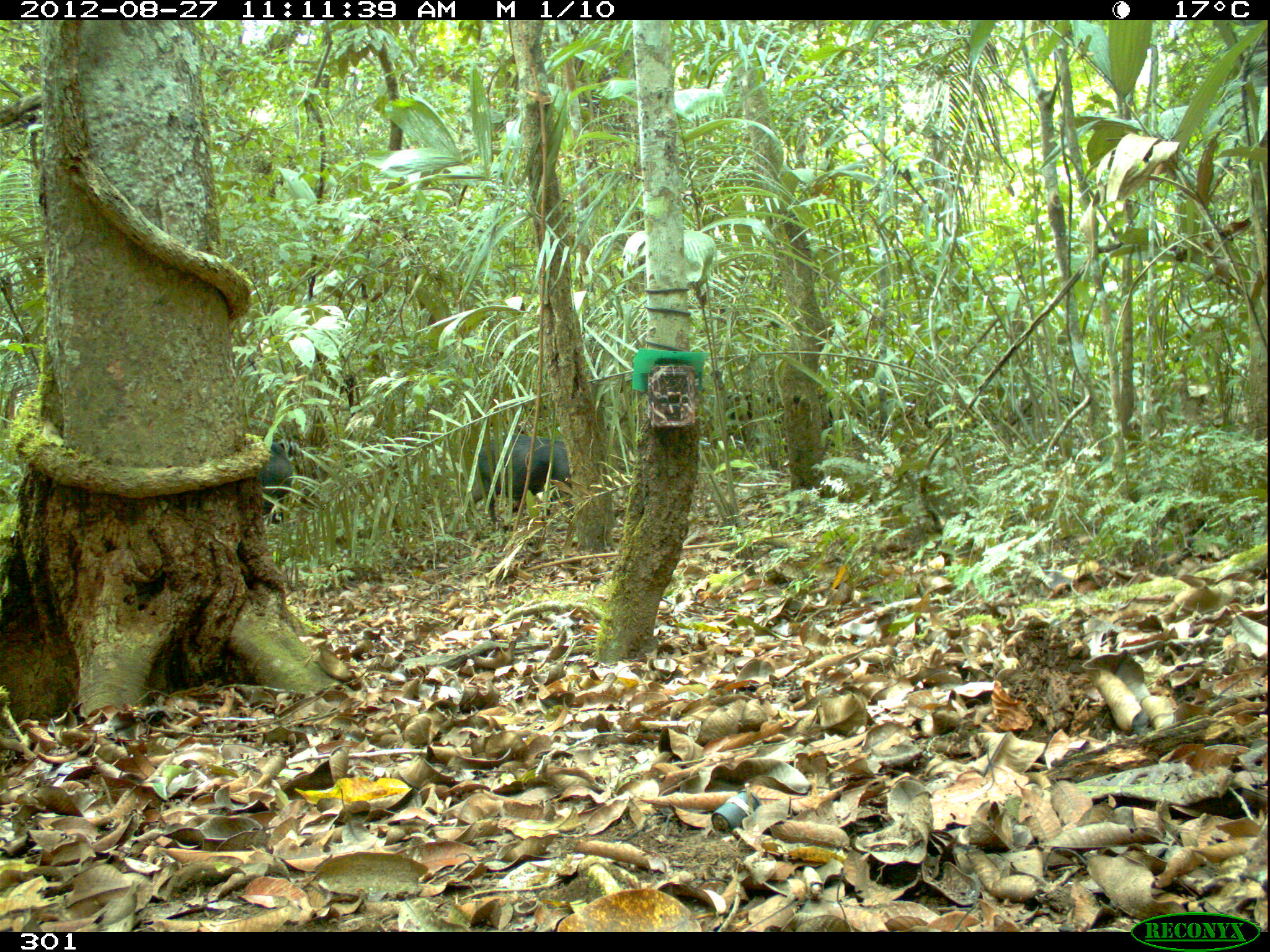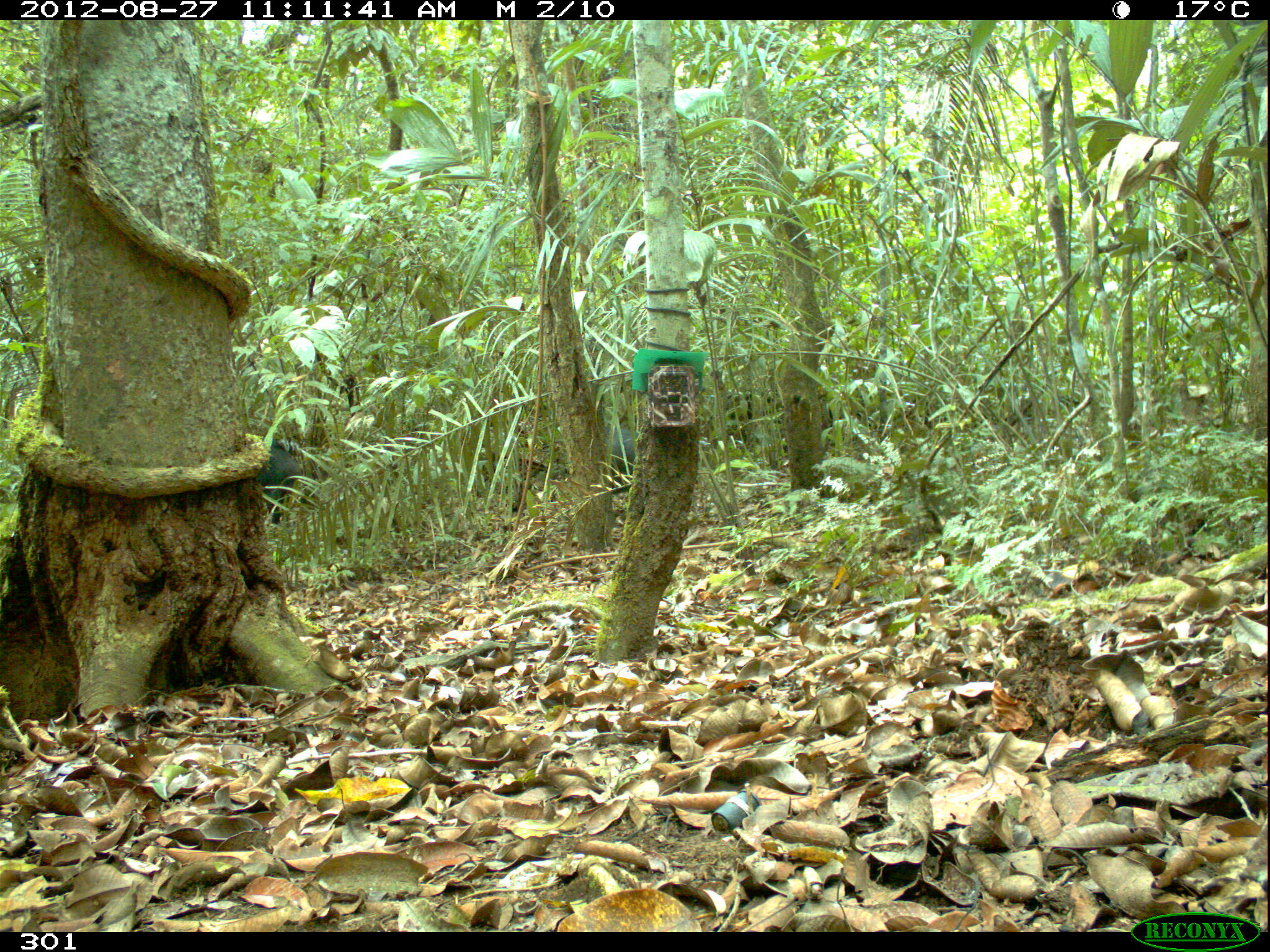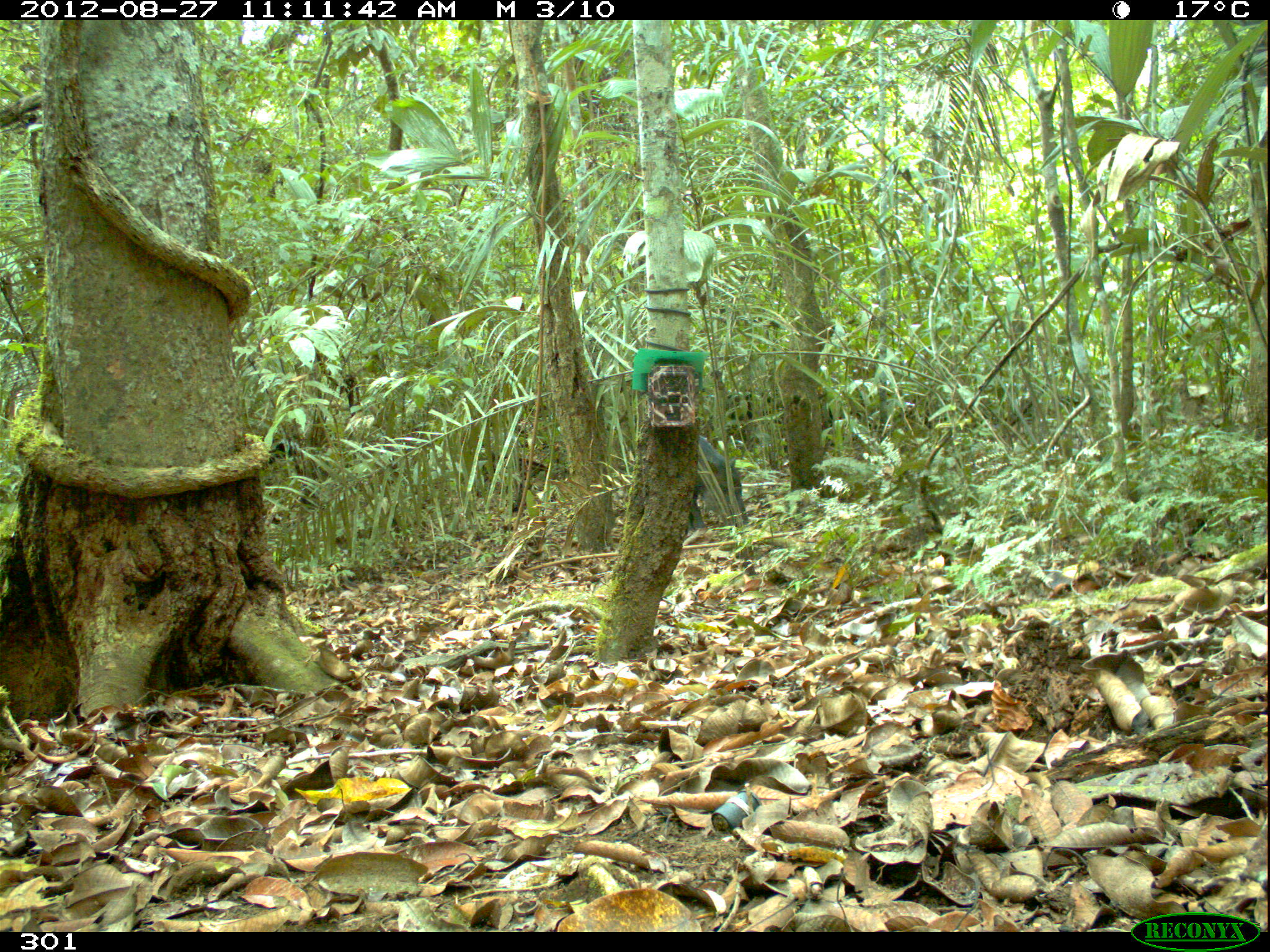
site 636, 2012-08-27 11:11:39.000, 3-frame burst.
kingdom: Animalia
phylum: Chordata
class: Mammalia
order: Artiodactyla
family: Tayassuidae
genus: Tayassu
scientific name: Tayassu pecari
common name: white-lipped peccary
Tayassu pecari (white-lipped peccary).